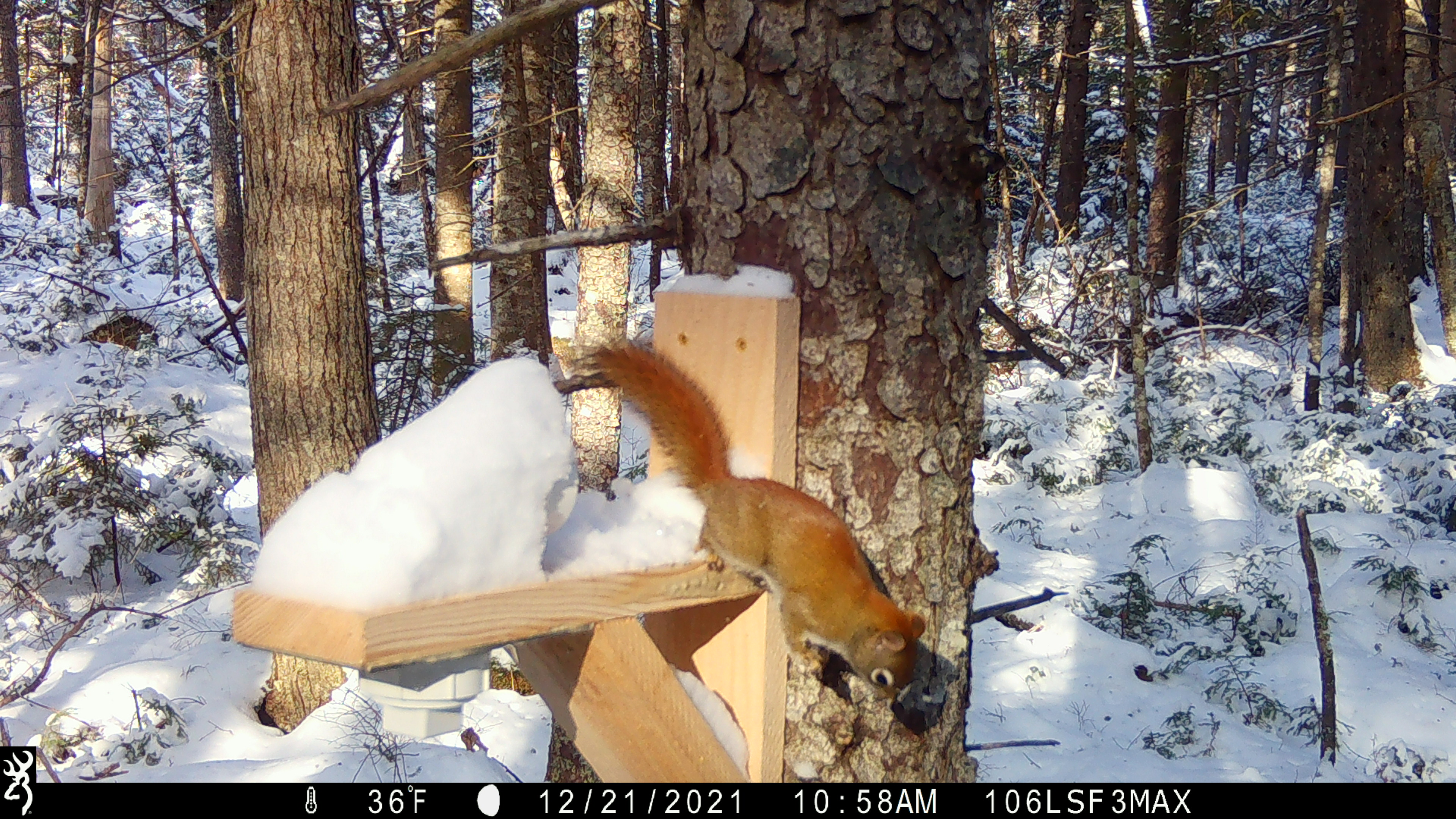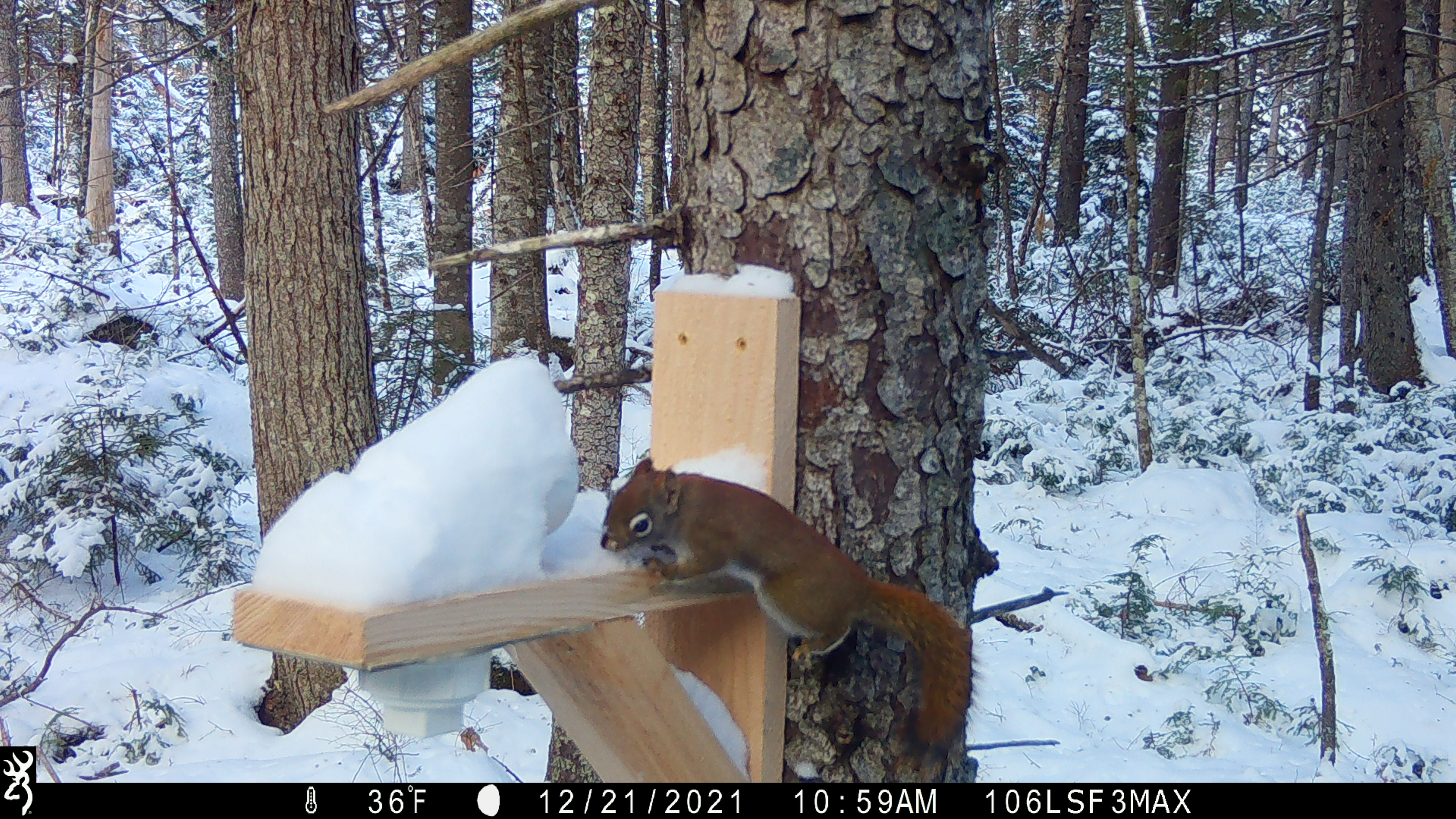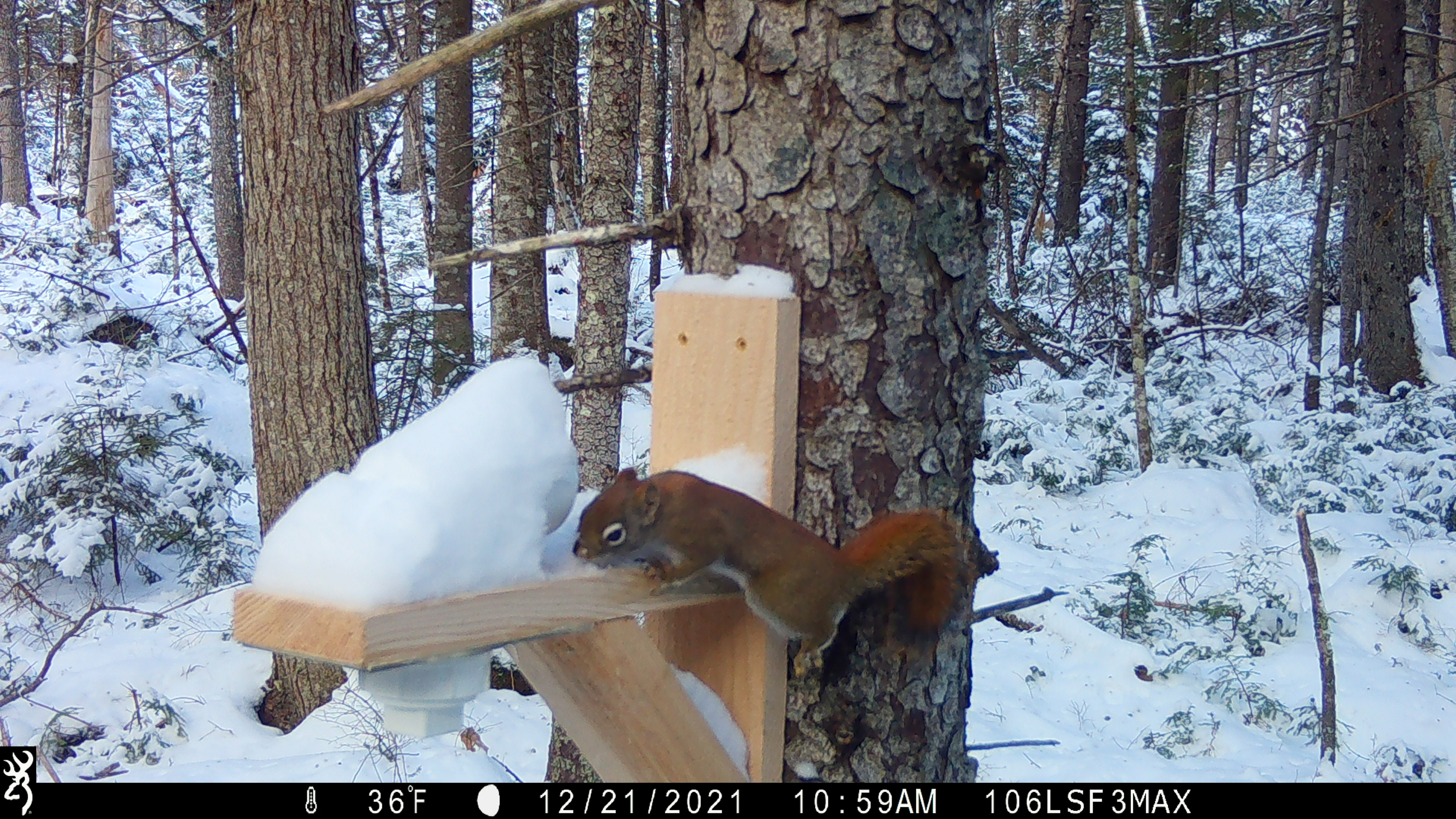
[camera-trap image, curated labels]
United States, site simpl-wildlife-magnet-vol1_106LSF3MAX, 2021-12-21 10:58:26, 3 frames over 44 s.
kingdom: Animalia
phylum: Chordata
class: Mammalia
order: Rodentia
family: Sciuridae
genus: Tamiasciurus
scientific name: Tamiasciurus hudsonicus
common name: red squirrel